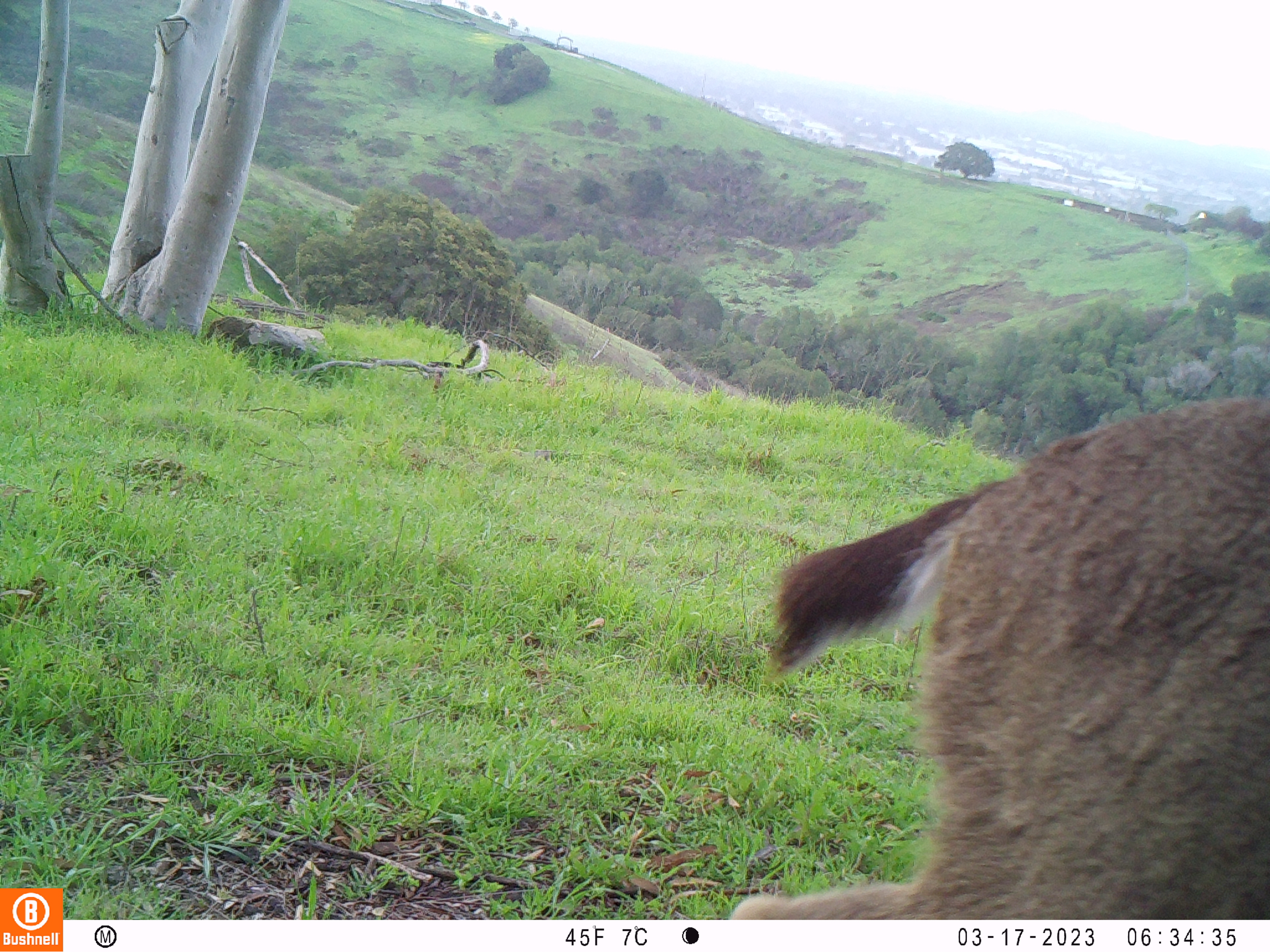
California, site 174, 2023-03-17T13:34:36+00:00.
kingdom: Animalia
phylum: Chordata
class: Mammalia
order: Artiodactyla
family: Cervidae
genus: Odocoileus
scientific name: Odocoileus hemionus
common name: mule deer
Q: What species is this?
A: Mule deer (Odocoileus hemionus).